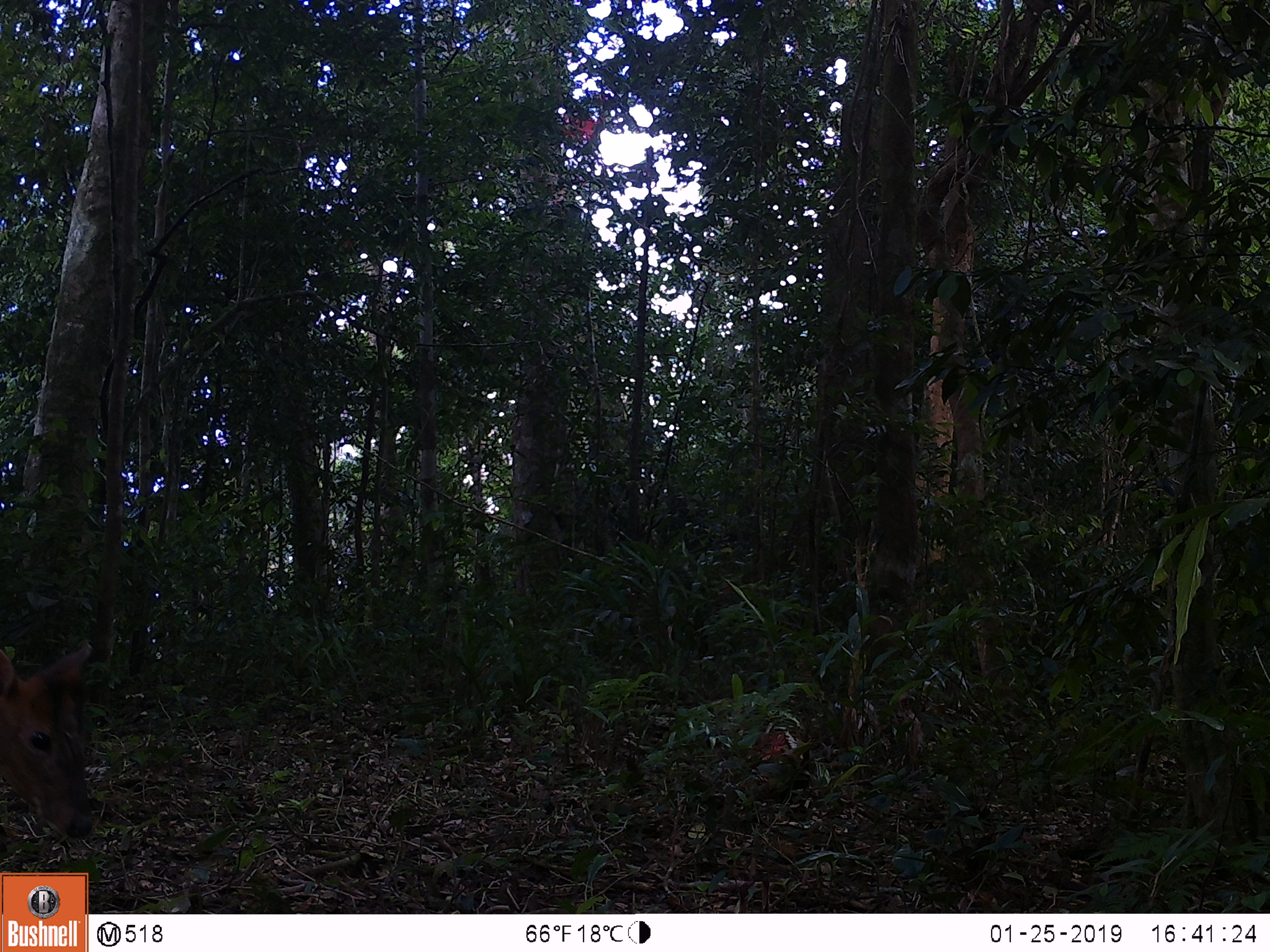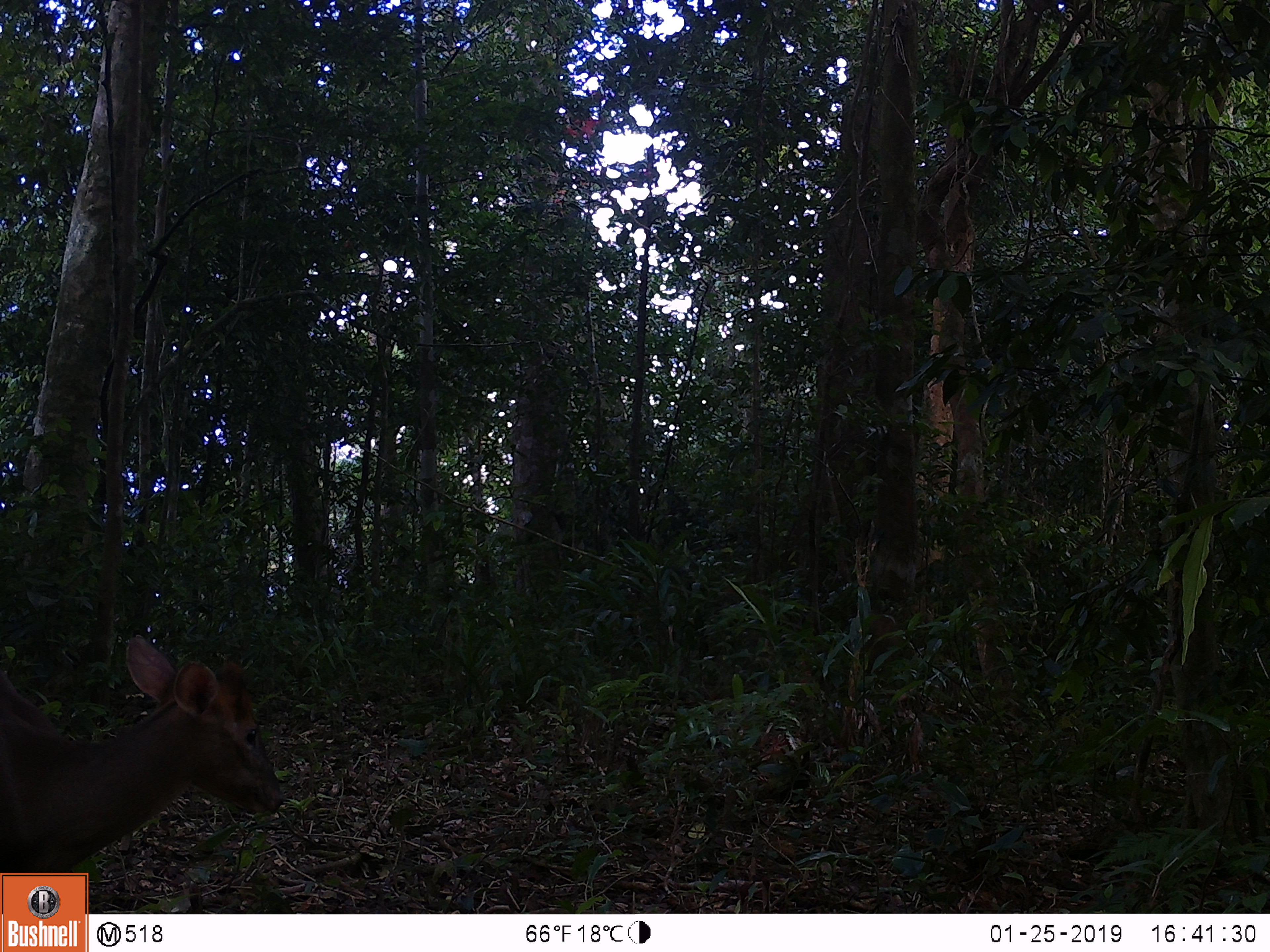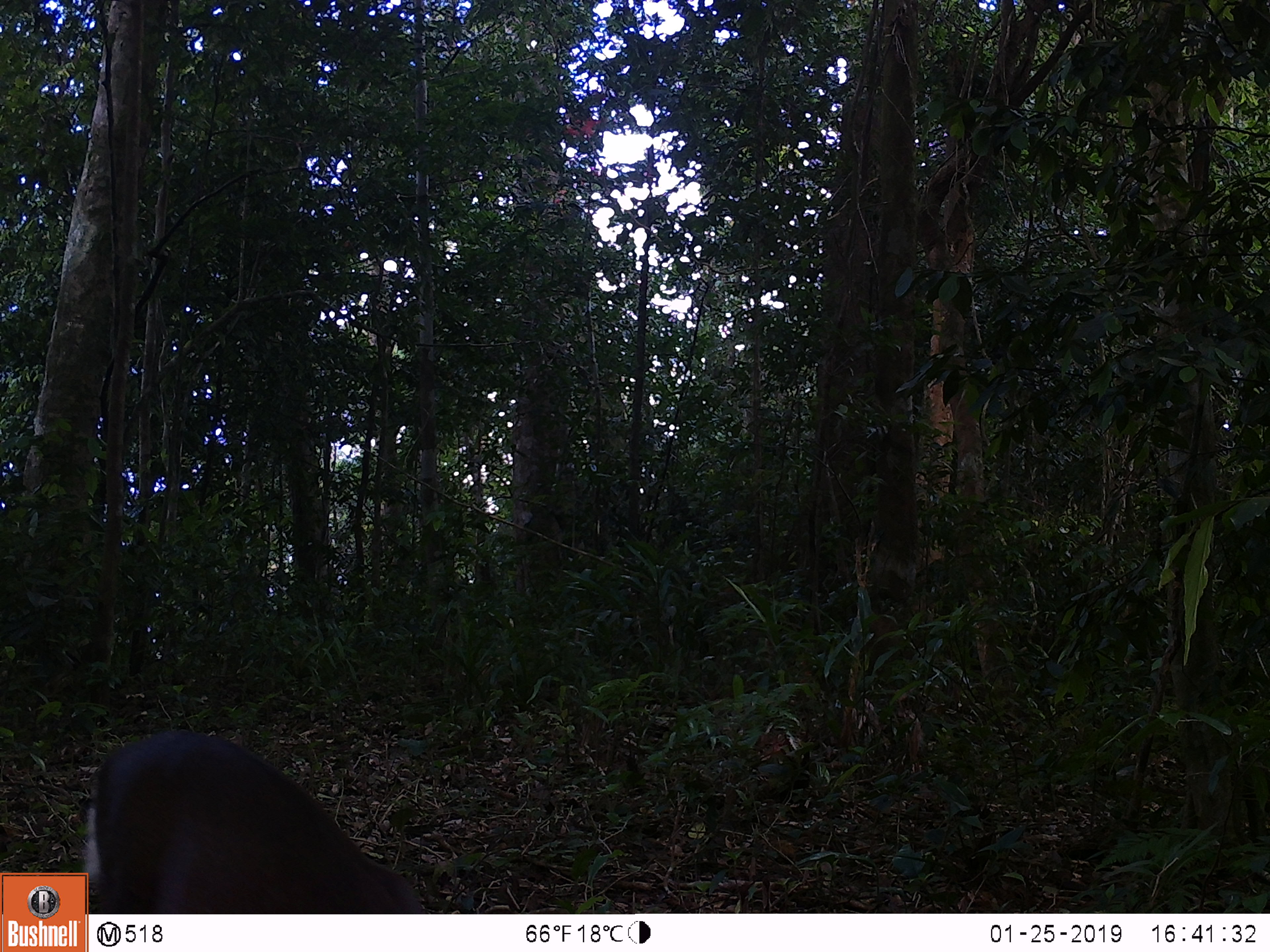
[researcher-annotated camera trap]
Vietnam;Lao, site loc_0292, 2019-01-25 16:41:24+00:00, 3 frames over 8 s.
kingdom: Animalia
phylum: Chordata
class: Mammalia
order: Artiodactyla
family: Cervidae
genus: Muntiacus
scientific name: Muntiacus rooseveltorum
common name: roosevelt's muntjac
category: roosevelts muntjac group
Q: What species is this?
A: Roosevelts muntjac group (roosevelt's muntjac) (Muntiacus rooseveltorum).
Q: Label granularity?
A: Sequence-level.